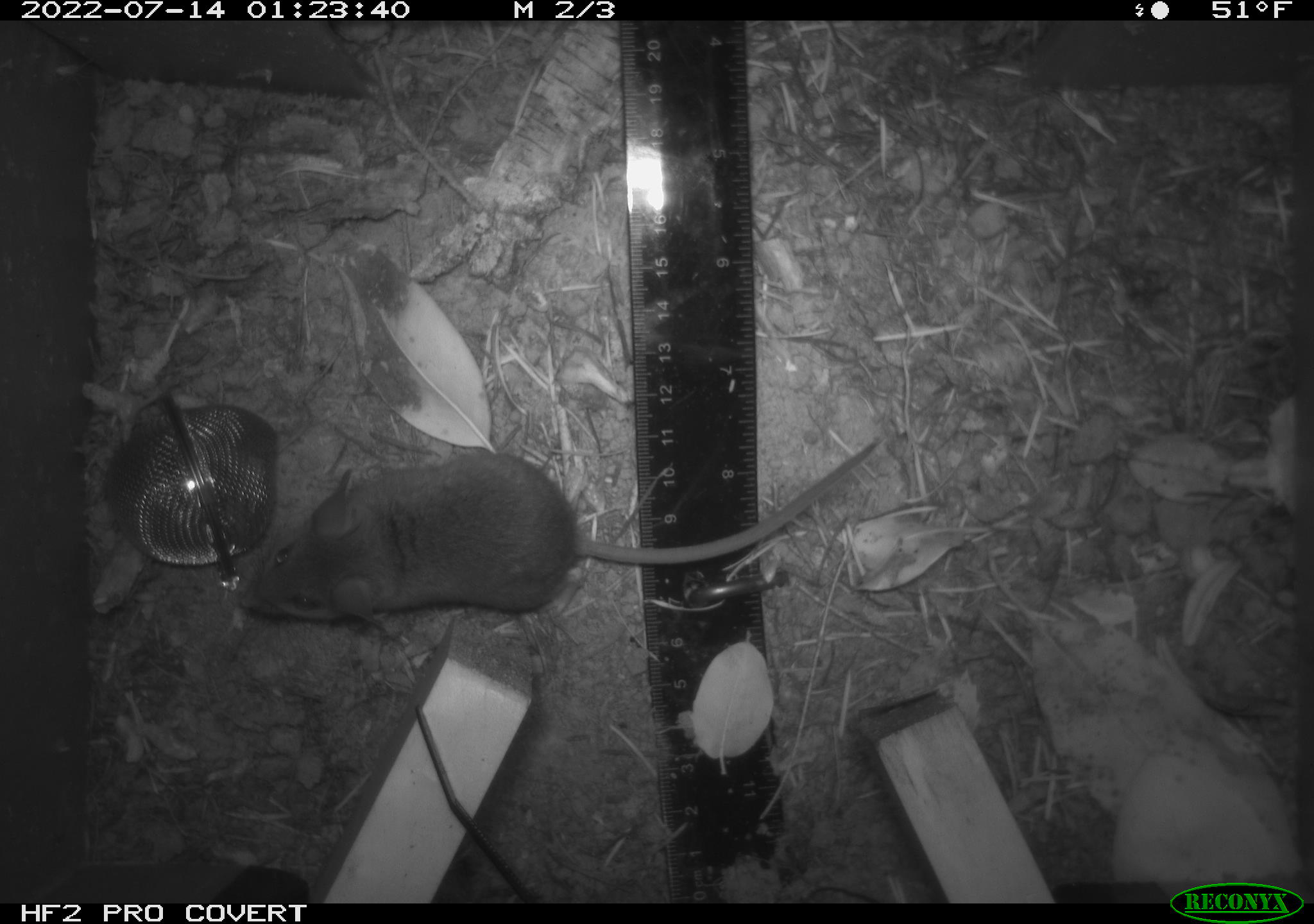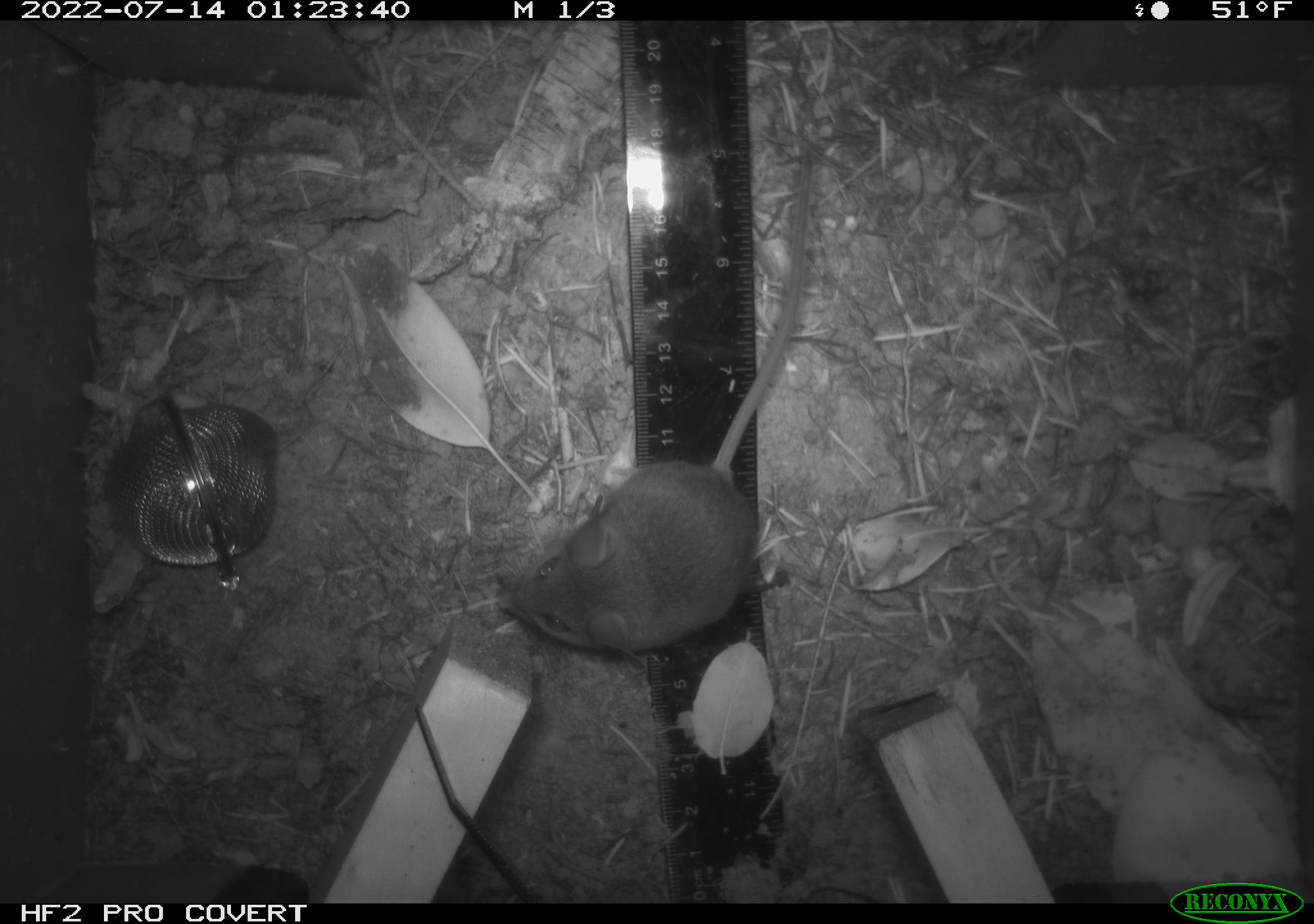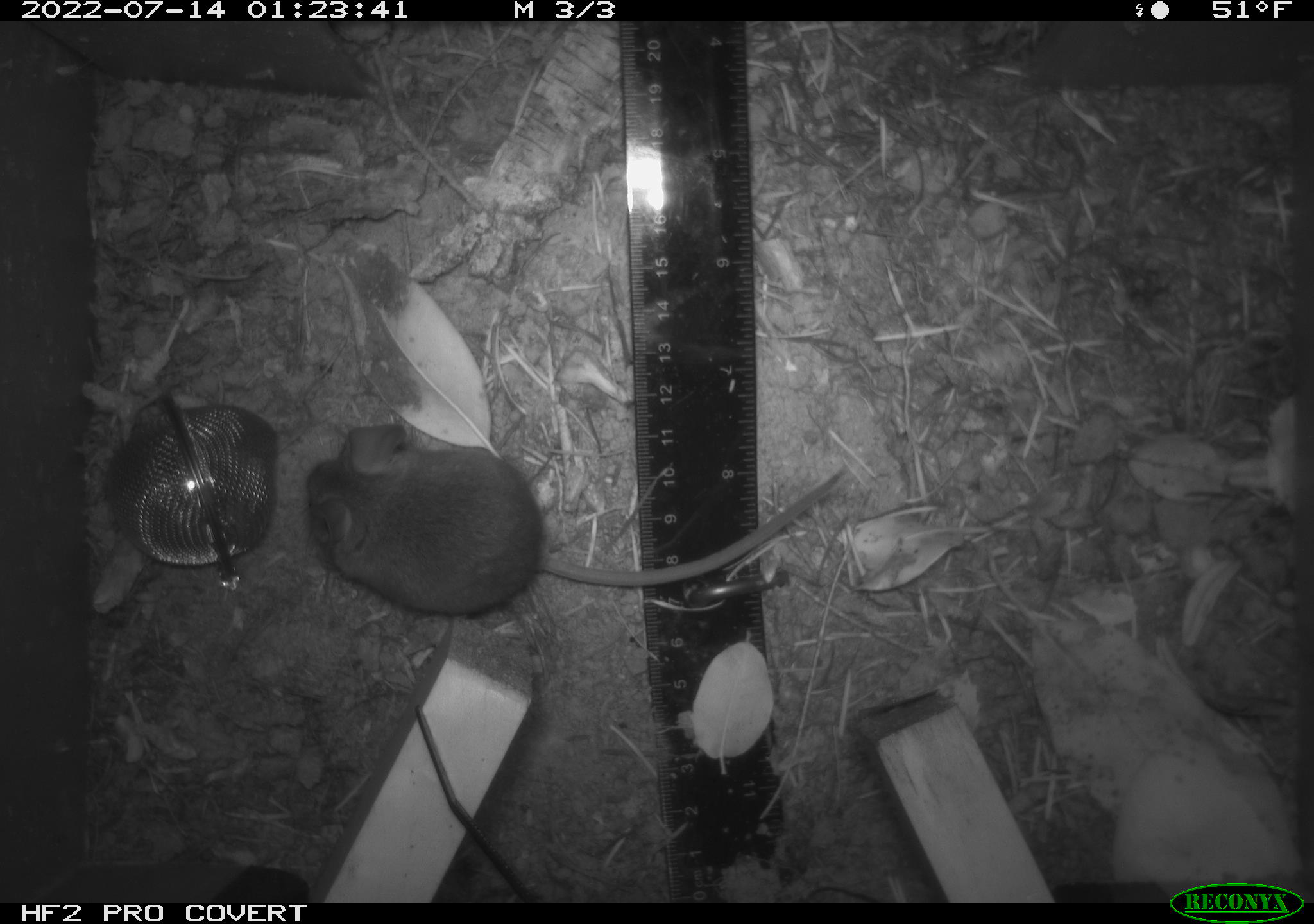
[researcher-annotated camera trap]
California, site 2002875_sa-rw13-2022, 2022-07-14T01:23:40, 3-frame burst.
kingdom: Animalia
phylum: Chordata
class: Mammalia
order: Rodentia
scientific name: Rodentia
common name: mouse species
Mouse species (Rodentia).